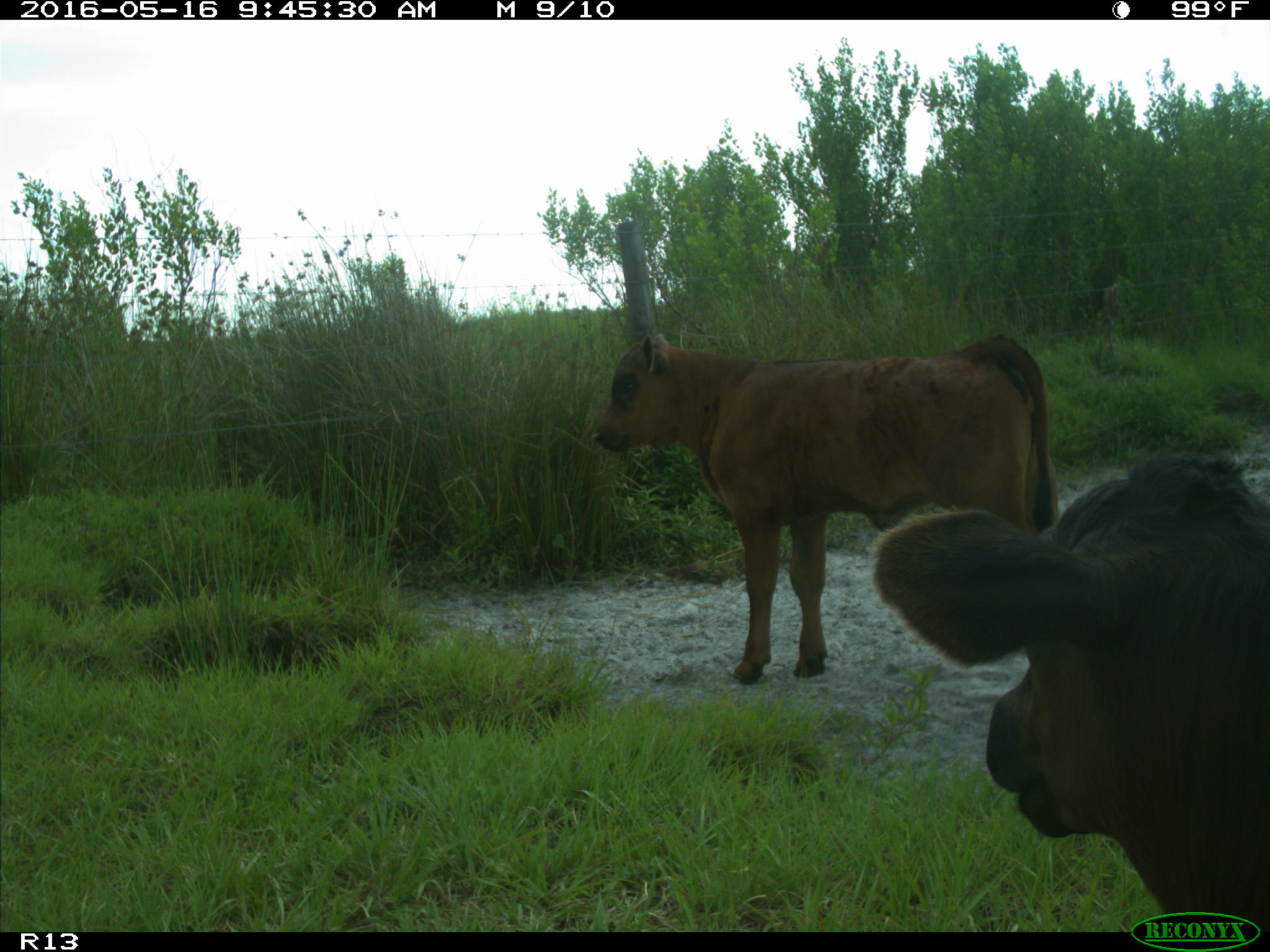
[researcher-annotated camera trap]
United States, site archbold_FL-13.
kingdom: Animalia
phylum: Chordata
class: Mammalia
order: Artiodactyla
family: Bovidae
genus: Bos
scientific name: Bos taurus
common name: domestic cow